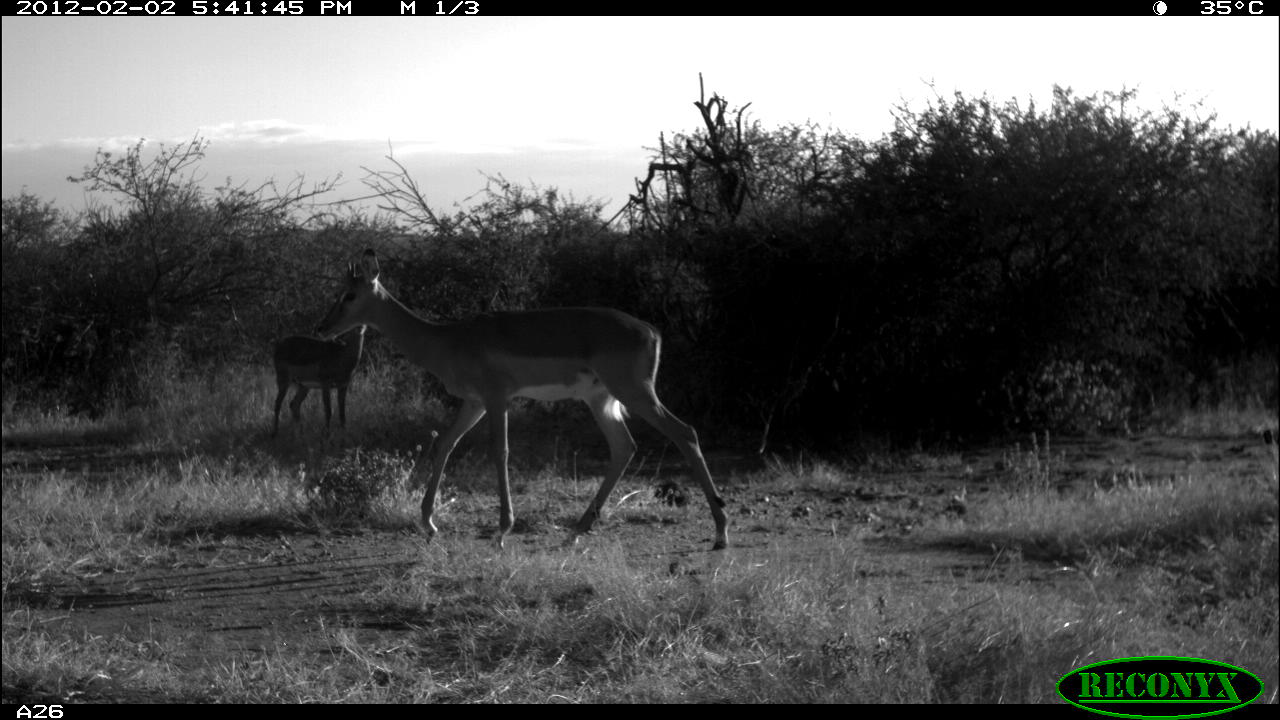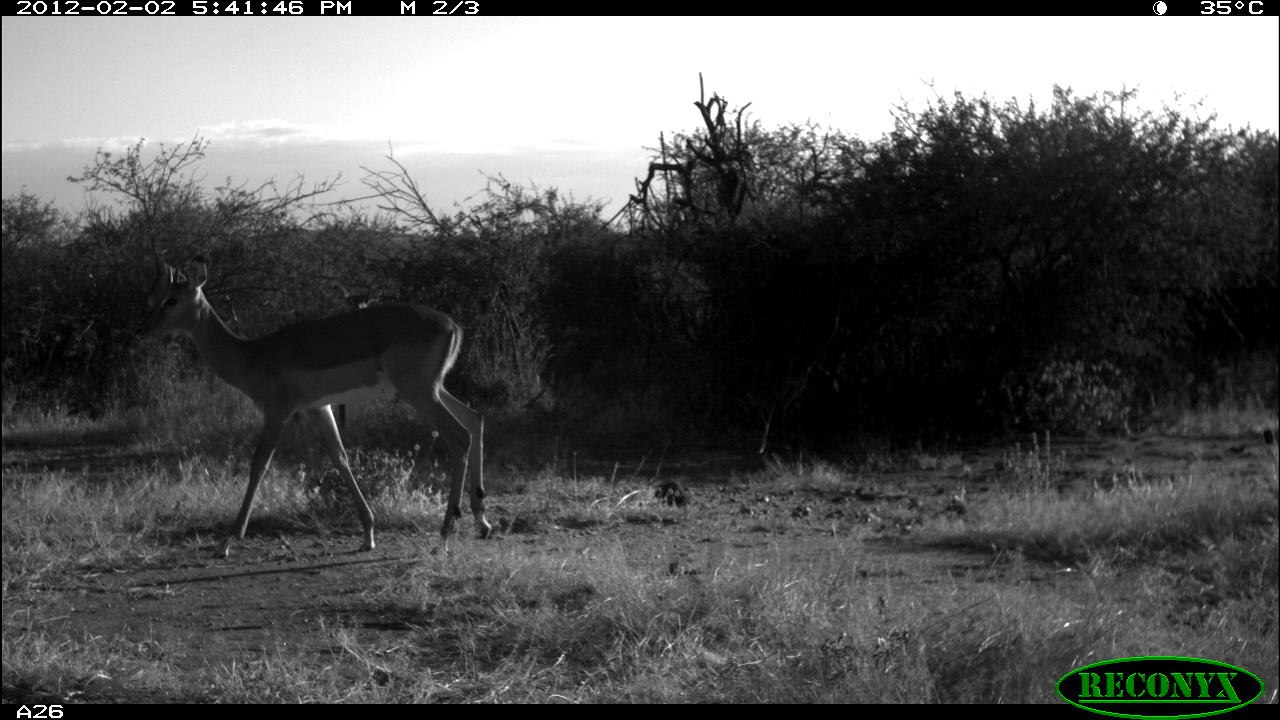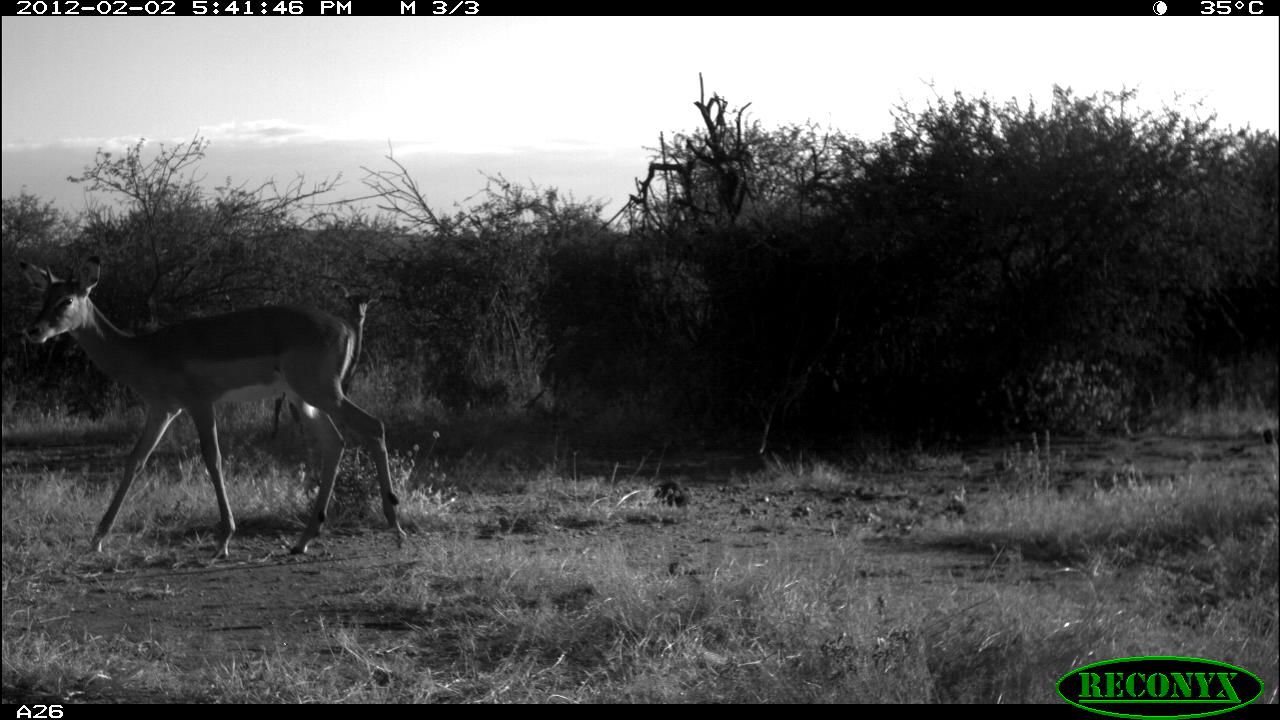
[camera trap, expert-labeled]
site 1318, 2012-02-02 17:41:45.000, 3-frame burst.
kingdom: Animalia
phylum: Chordata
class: Mammalia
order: Artiodactyla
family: Bovidae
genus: Aepyceros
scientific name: Aepyceros melampus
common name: impala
Aepyceros melampus (impala), count 2.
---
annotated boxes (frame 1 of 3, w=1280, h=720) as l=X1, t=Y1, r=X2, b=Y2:
aepyceros melampus: l=316, t=245, r=731, b=549; l=268, t=320, r=369, b=434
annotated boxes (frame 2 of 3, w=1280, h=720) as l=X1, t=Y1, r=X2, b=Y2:
aepyceros melampus: l=134, t=255, r=493, b=560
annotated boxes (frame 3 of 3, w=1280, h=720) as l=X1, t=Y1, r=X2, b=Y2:
aepyceros melampus: l=18, t=256, r=408, b=558; l=272, t=281, r=385, b=434